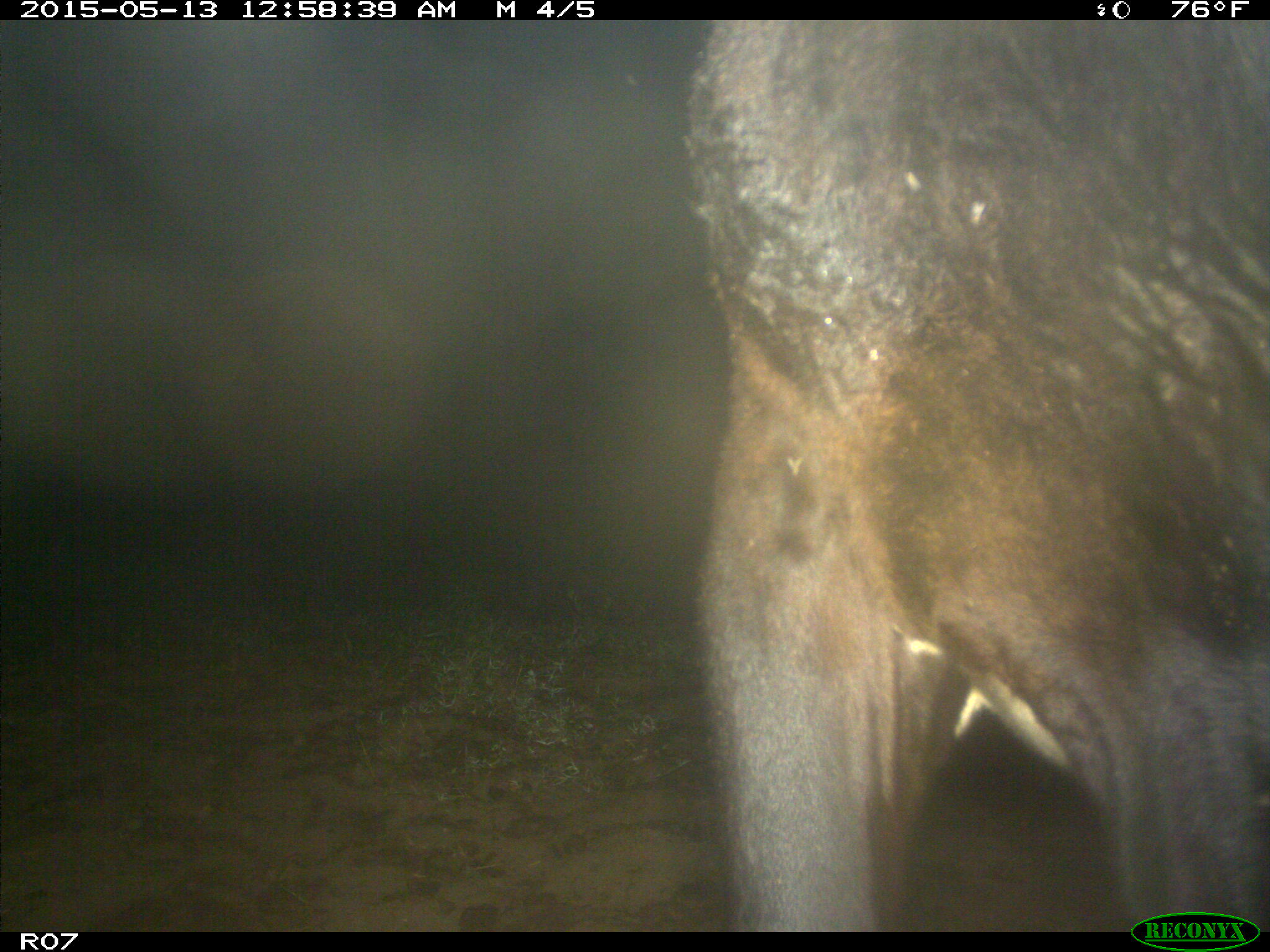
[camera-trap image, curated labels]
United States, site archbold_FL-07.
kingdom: Animalia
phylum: Chordata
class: Mammalia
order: Artiodactyla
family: Bovidae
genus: Bos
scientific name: Bos taurus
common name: domestic cow